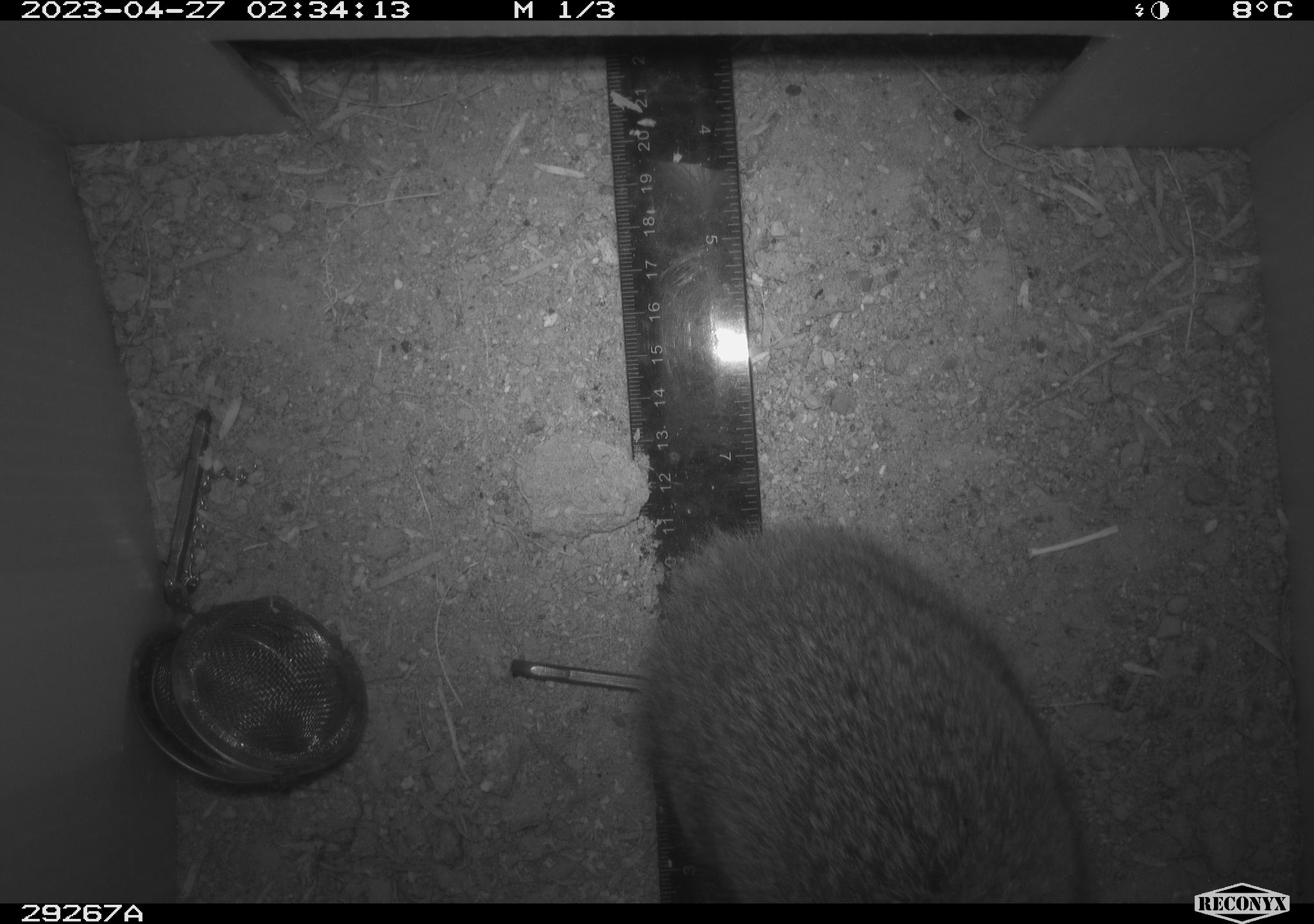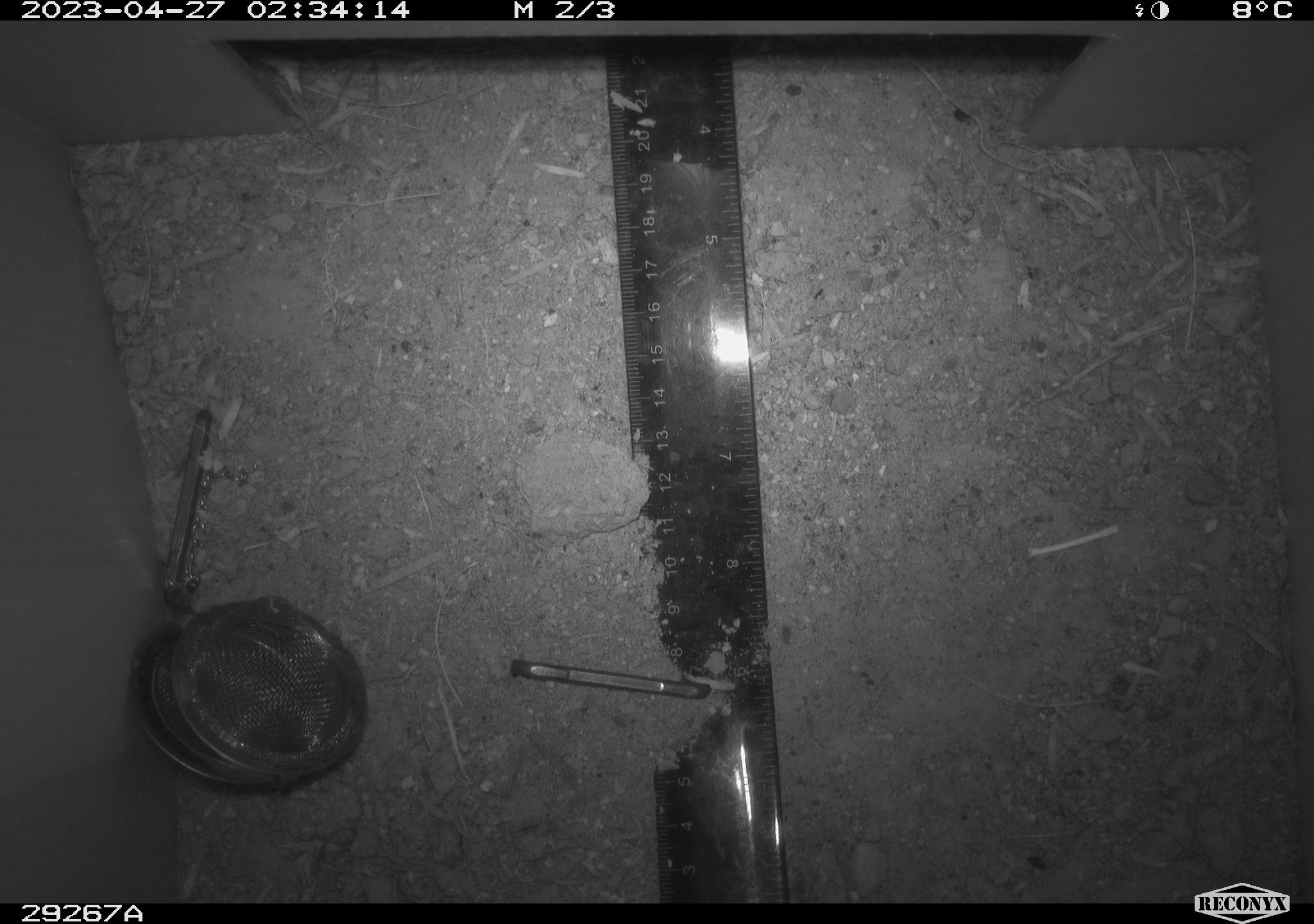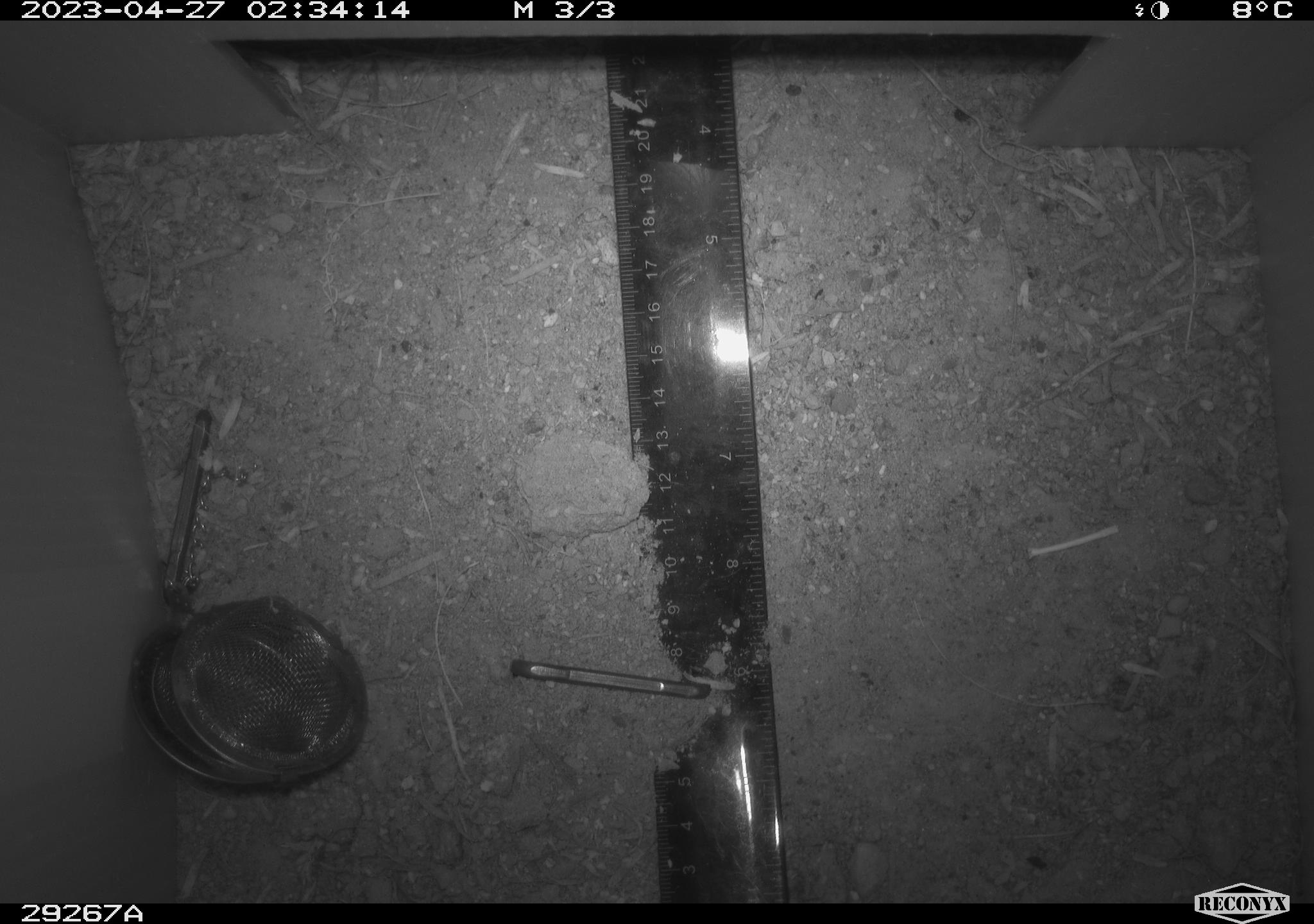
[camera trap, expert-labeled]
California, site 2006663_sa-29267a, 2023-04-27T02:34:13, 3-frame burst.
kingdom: Animalia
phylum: Chordata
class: Mammalia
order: Lagomorpha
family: Leporidae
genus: Sylvilagus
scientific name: Sylvilagus audubonii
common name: desert cottontail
Desert cottontail (Sylvilagus audubonii).